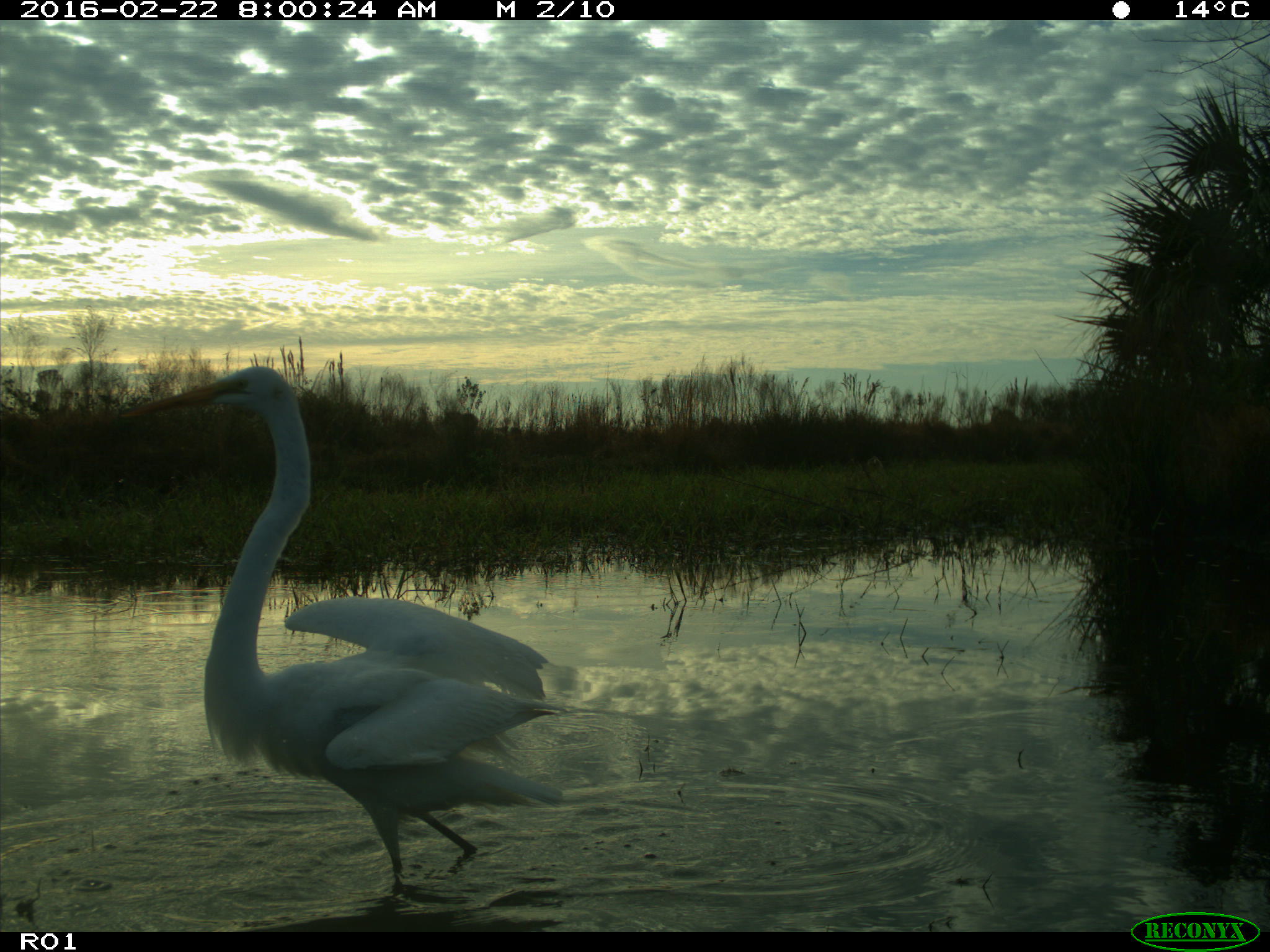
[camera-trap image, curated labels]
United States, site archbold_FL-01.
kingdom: Animalia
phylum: Chordata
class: Aves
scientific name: Aves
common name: birds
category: unidentified bird